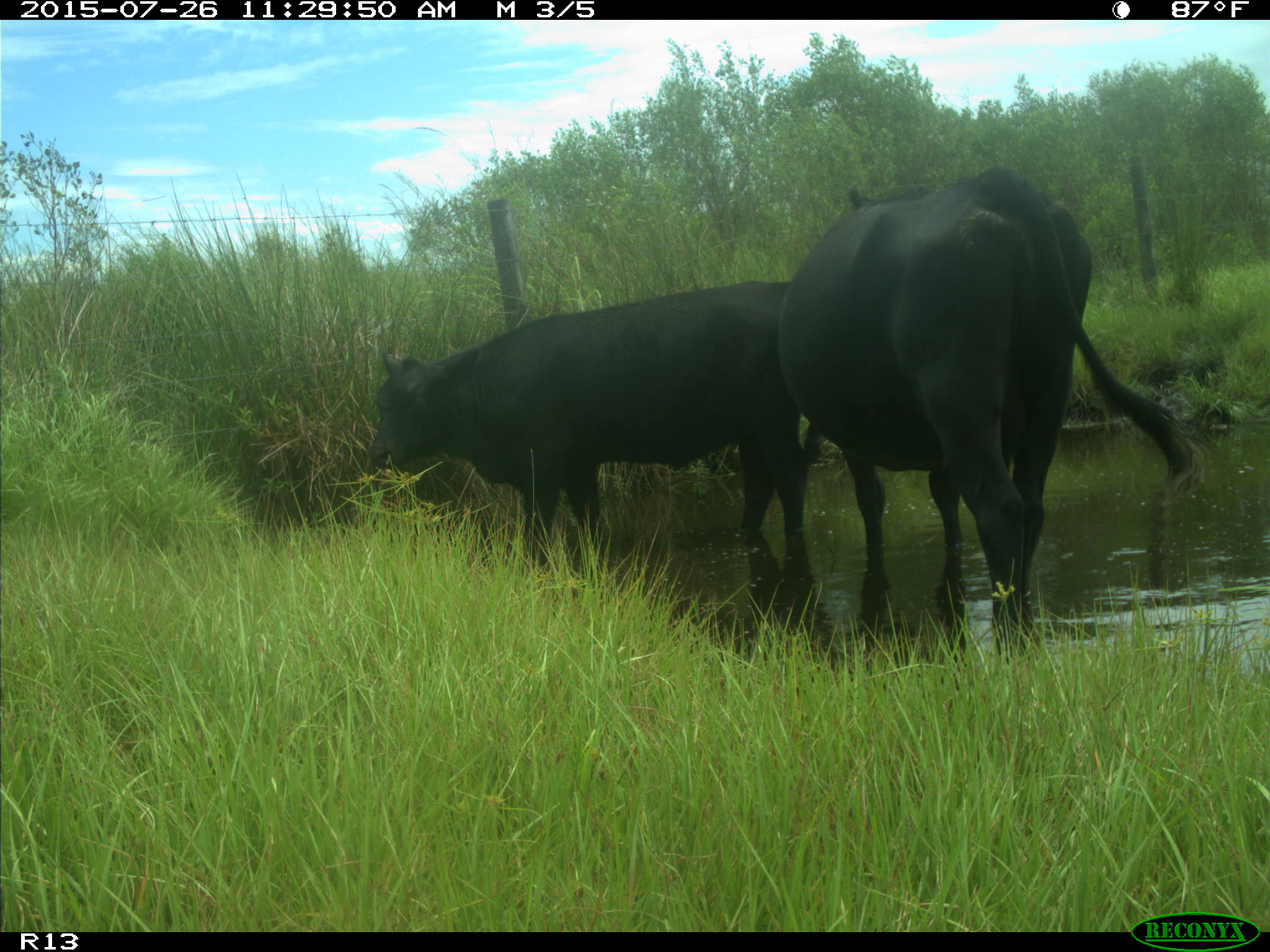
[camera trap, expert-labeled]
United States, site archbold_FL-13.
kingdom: Animalia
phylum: Chordata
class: Mammalia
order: Artiodactyla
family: Bovidae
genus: Bos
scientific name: Bos taurus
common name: domestic cow